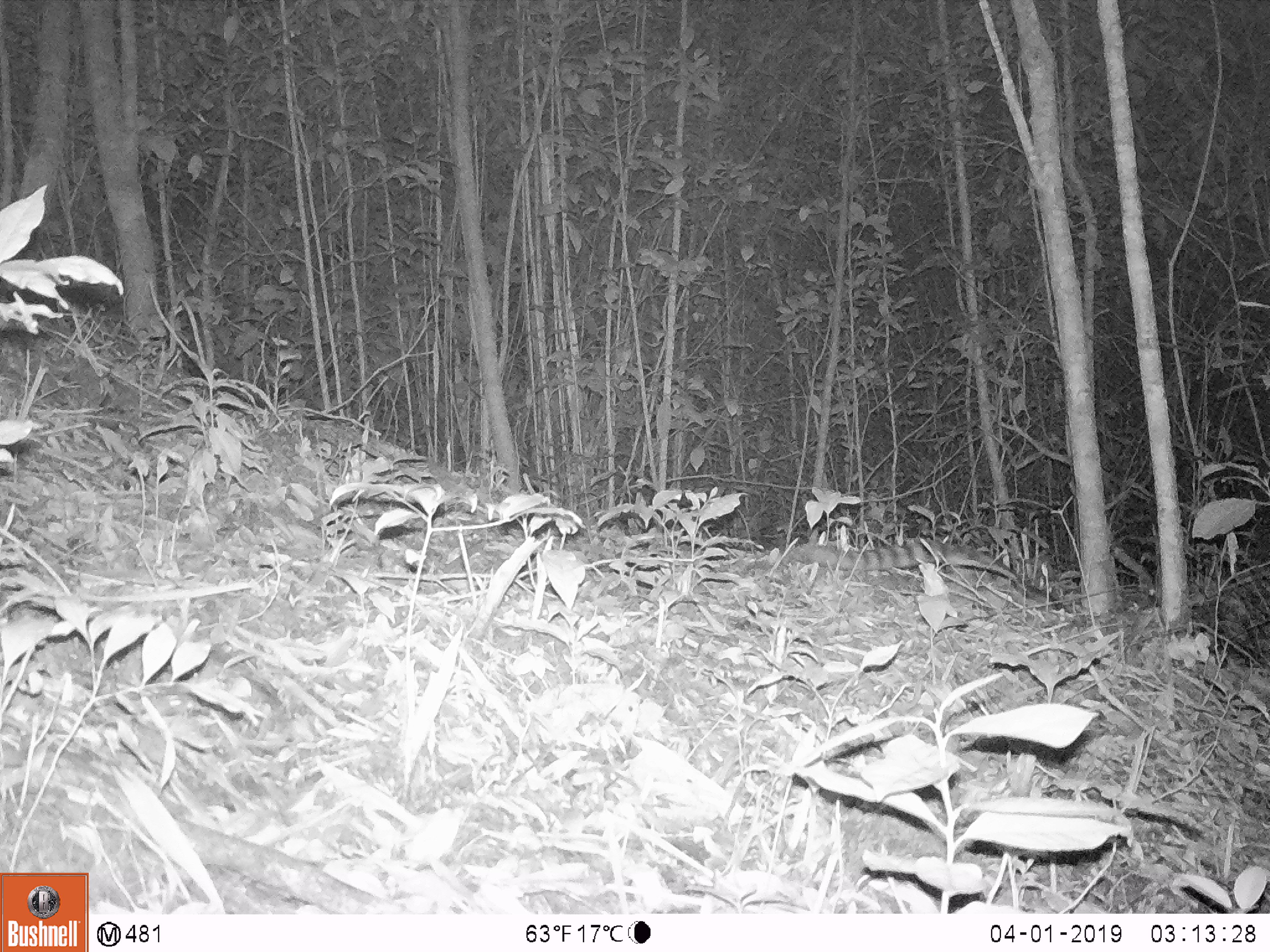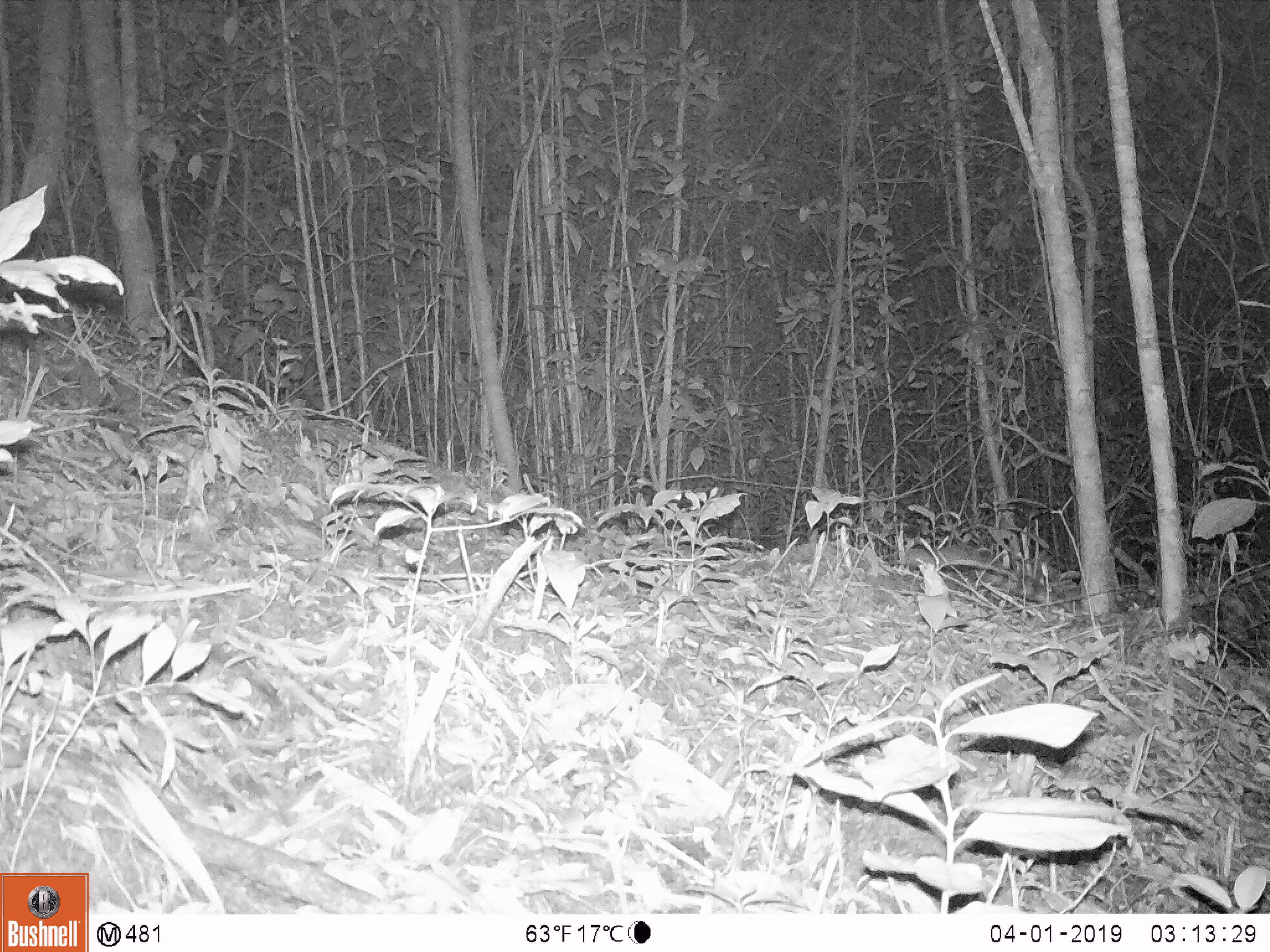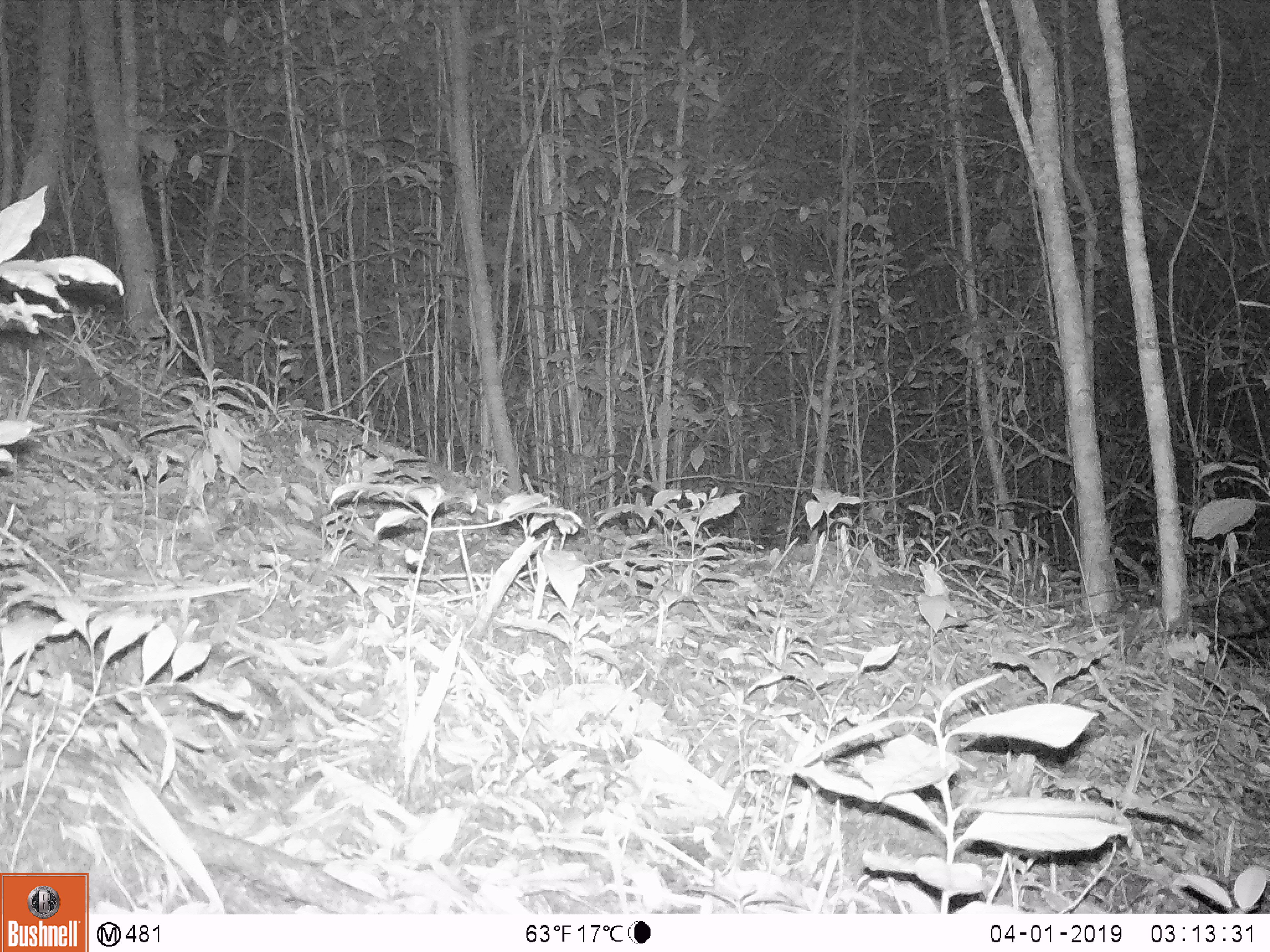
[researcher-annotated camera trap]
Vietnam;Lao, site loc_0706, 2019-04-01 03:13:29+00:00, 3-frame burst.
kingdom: Animalia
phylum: Chordata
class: Mammalia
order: Carnivora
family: Prionodontidae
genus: Prionodon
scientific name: Prionodon pardicolor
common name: spotted linsang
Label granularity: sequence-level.